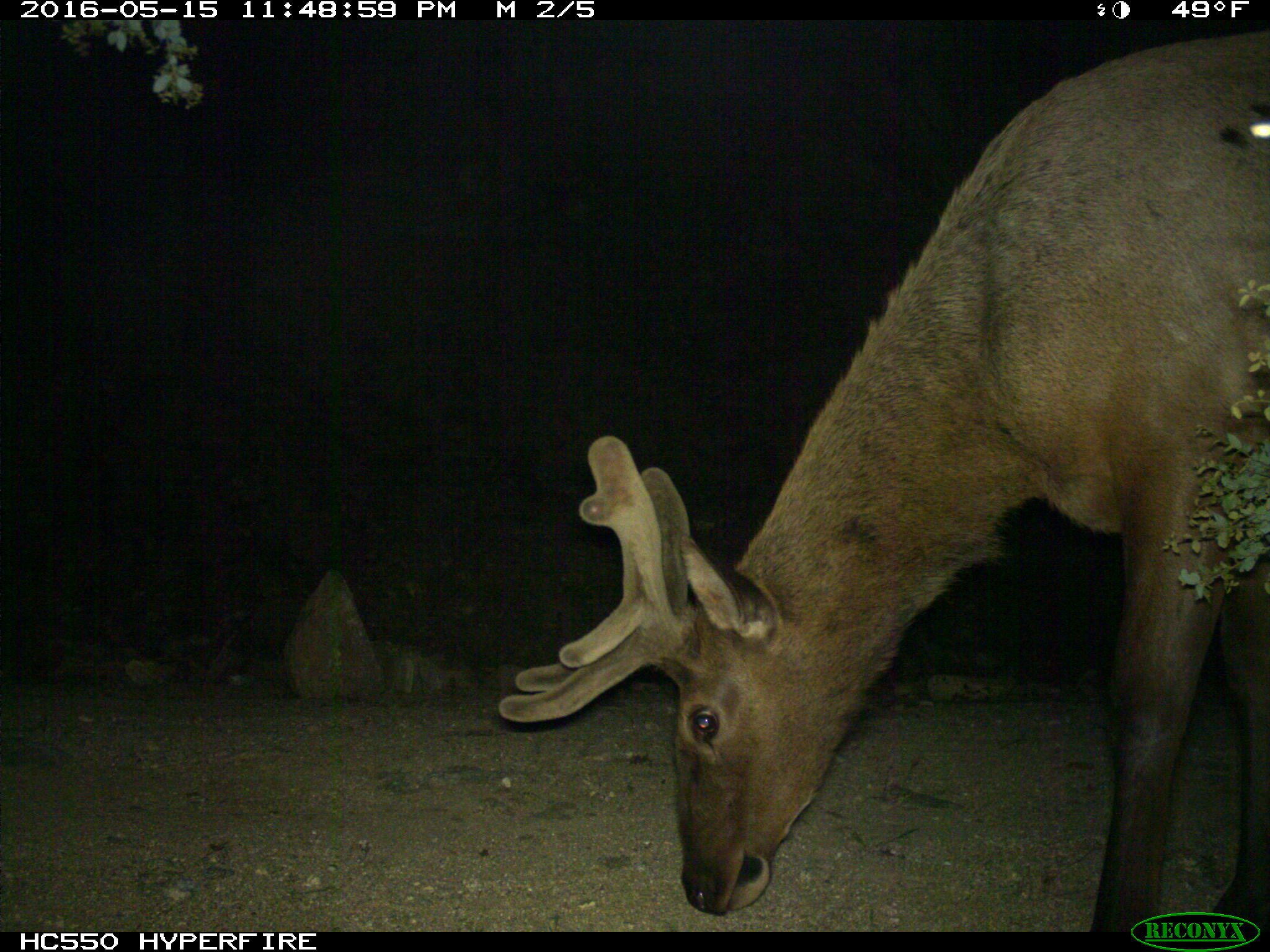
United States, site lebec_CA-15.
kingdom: Animalia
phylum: Chordata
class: Mammalia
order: Artiodactyla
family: Cervidae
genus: Cervus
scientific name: Cervus canadensis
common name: elk